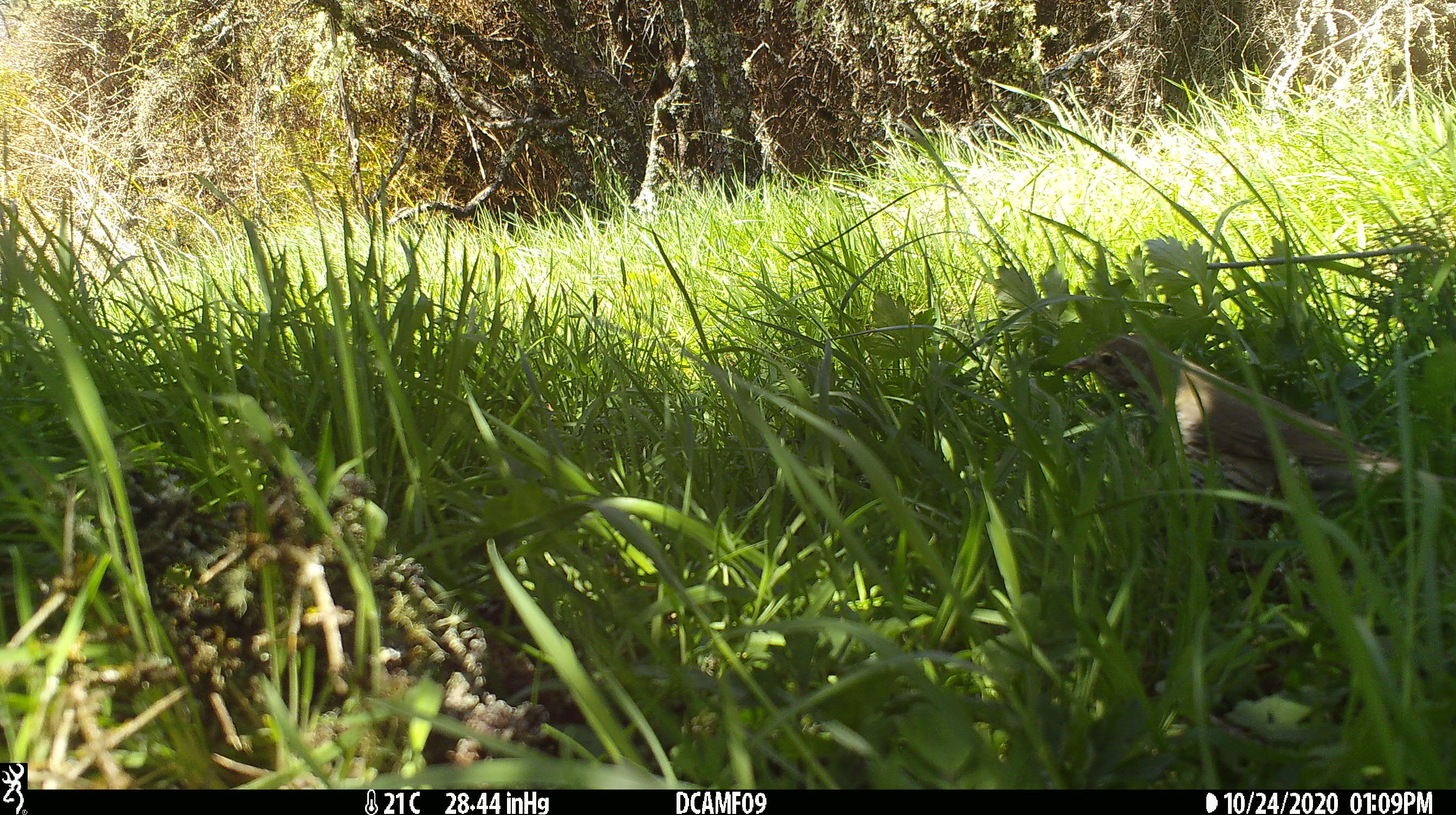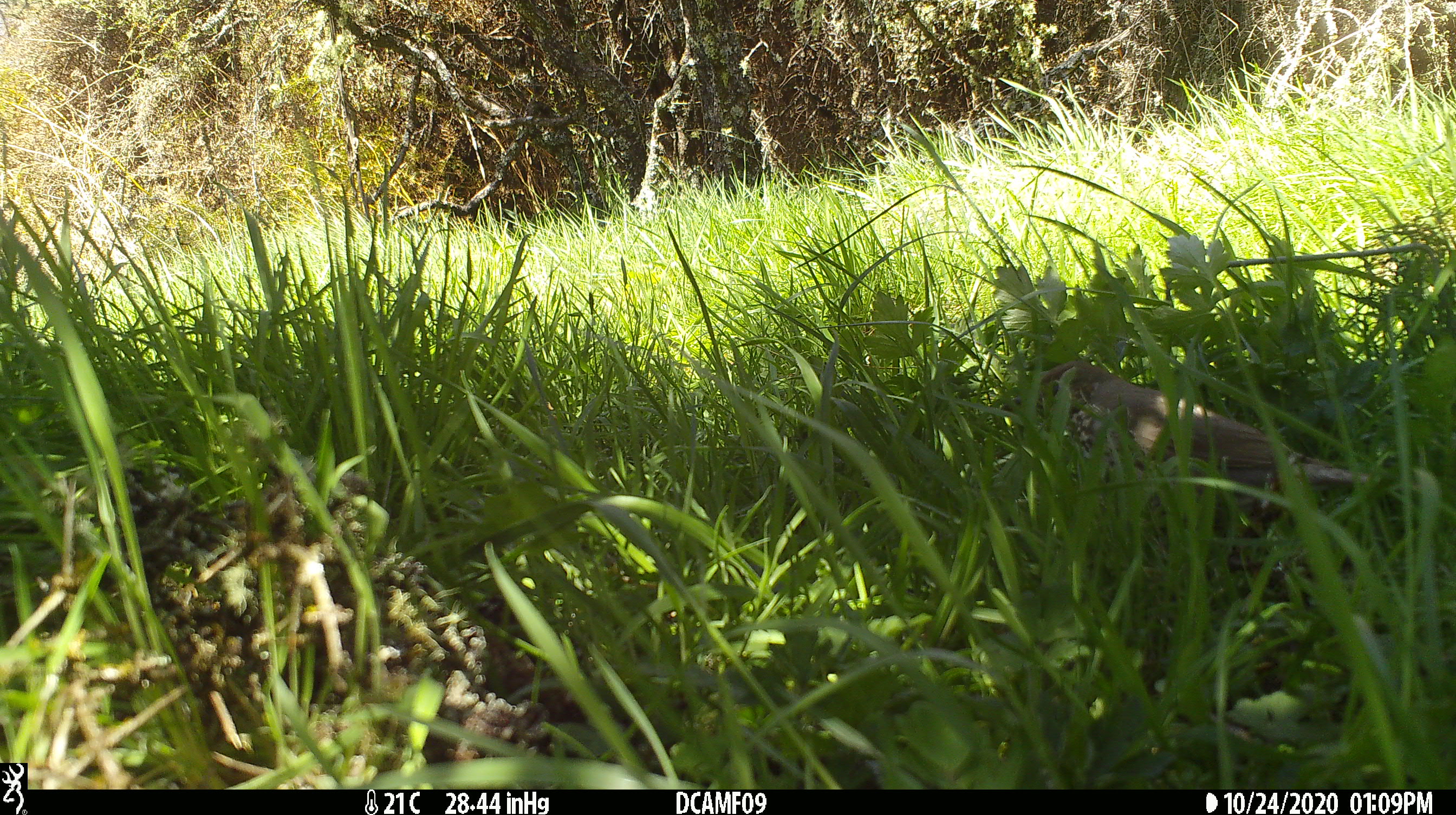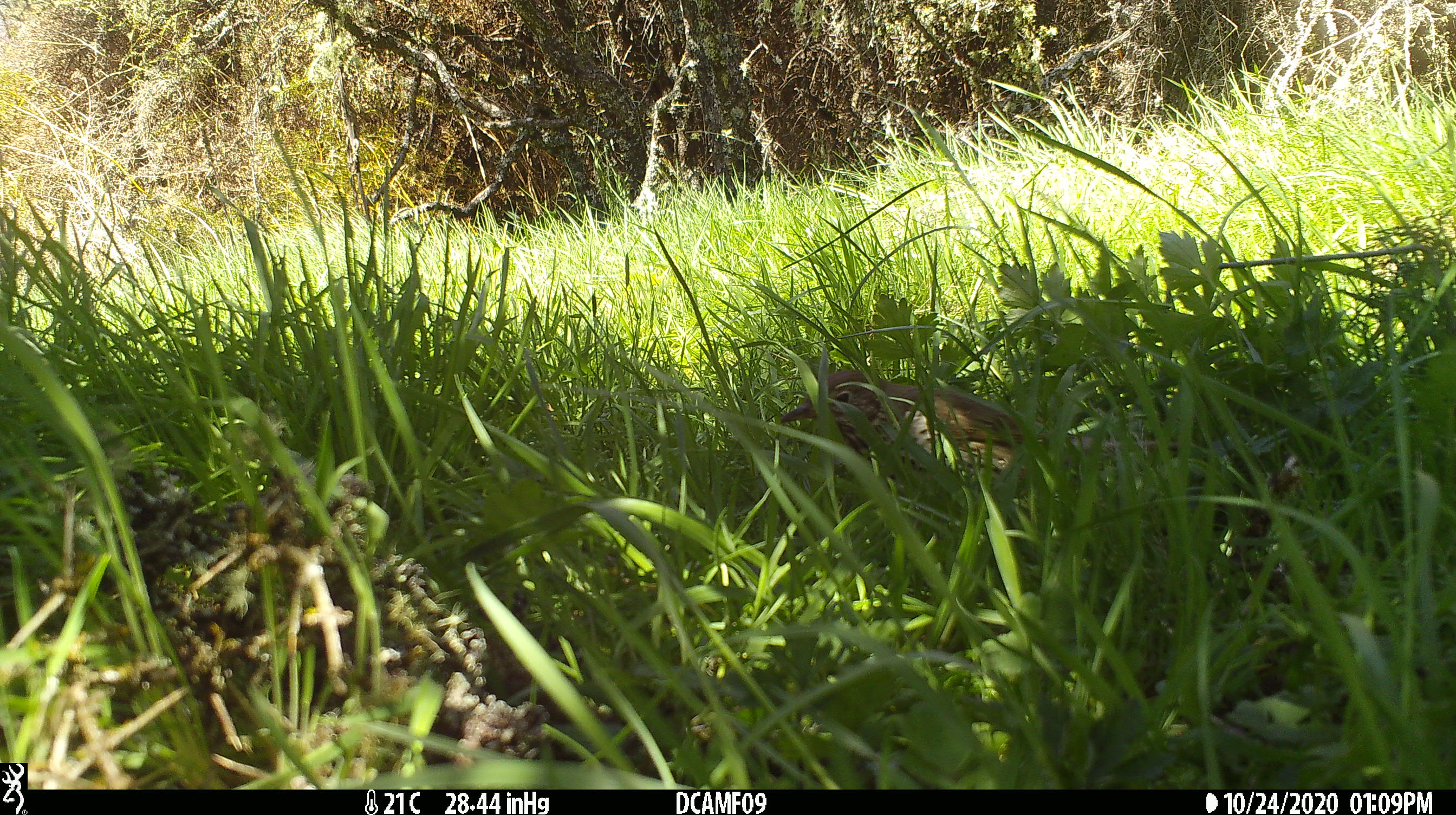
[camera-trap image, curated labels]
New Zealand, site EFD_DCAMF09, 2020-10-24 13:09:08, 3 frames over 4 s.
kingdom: Animalia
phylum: Chordata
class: Aves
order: Passeriformes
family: Turdidae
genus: Turdus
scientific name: Turdus philomelos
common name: song thrush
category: thrush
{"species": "thrush (song thrush) (Turdus philomelos)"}